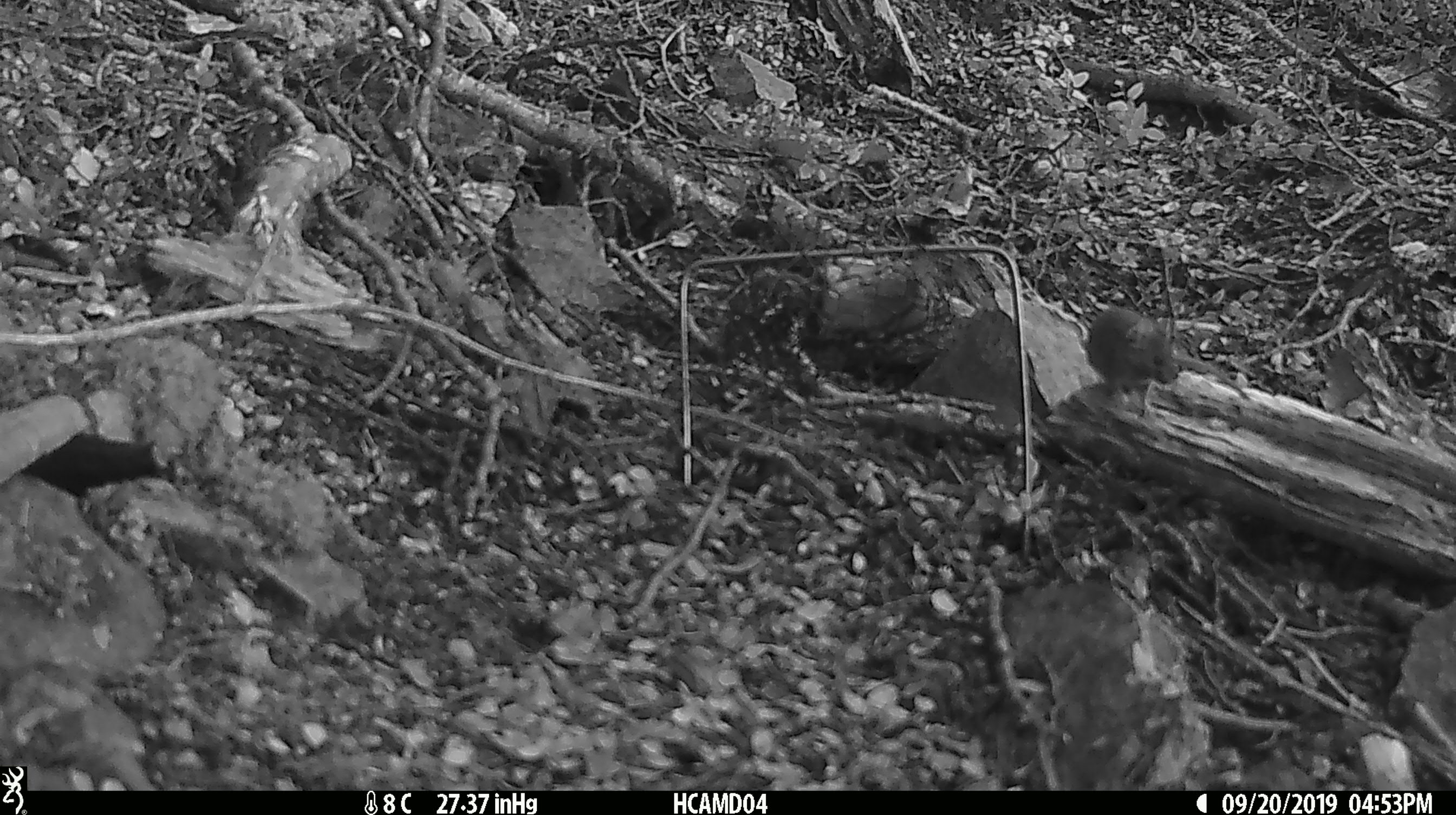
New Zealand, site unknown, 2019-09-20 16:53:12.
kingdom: Animalia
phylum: Chordata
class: Mammalia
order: Rodentia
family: Muridae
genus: Mus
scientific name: Mus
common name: mouse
Mouse (Mus).